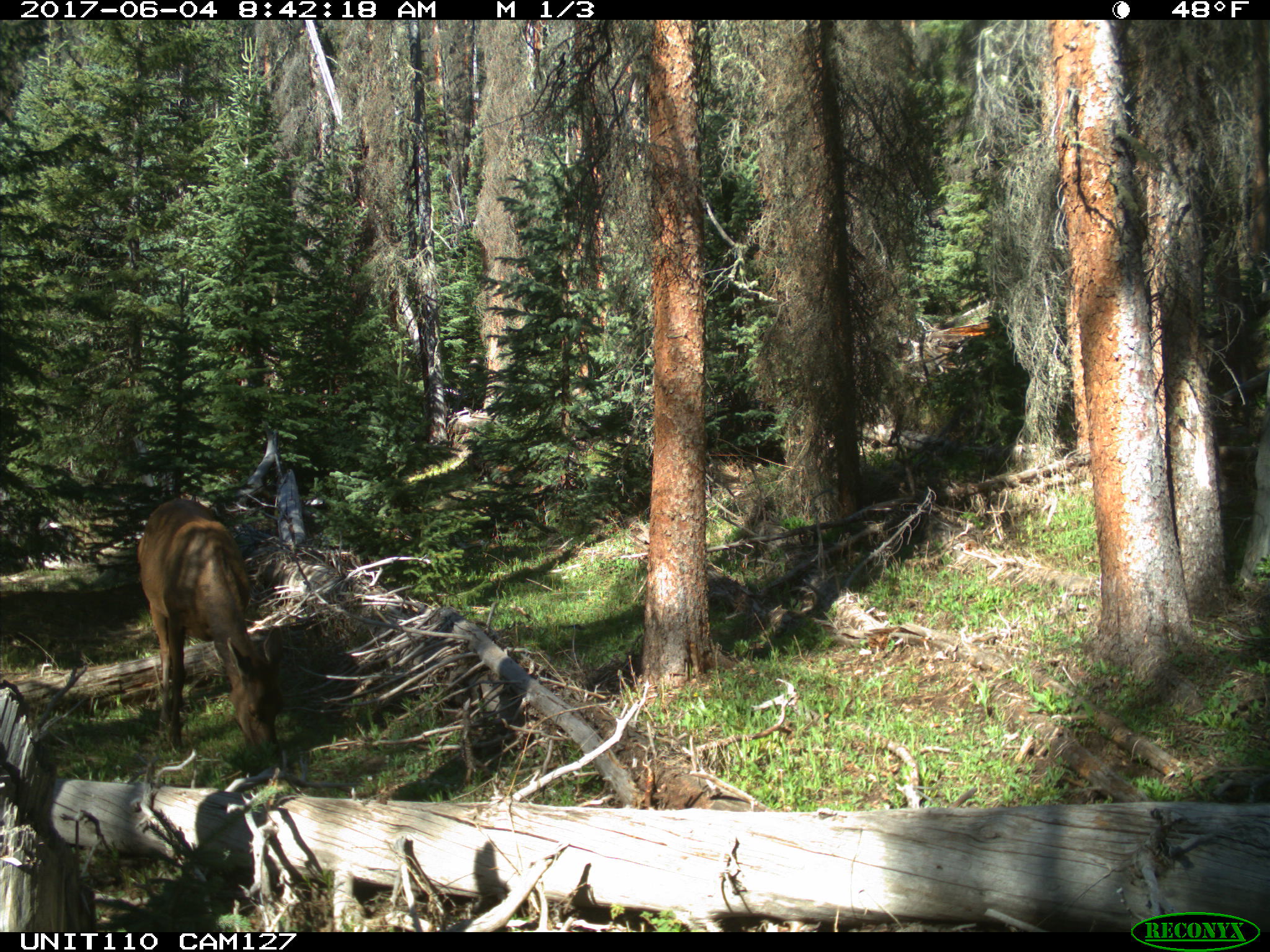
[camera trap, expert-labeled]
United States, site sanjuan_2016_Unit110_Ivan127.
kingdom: Animalia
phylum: Chordata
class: Mammalia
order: Artiodactyla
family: Cervidae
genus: Cervus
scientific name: Cervus elaphus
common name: red deer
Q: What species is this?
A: Cervus elaphus (red deer).